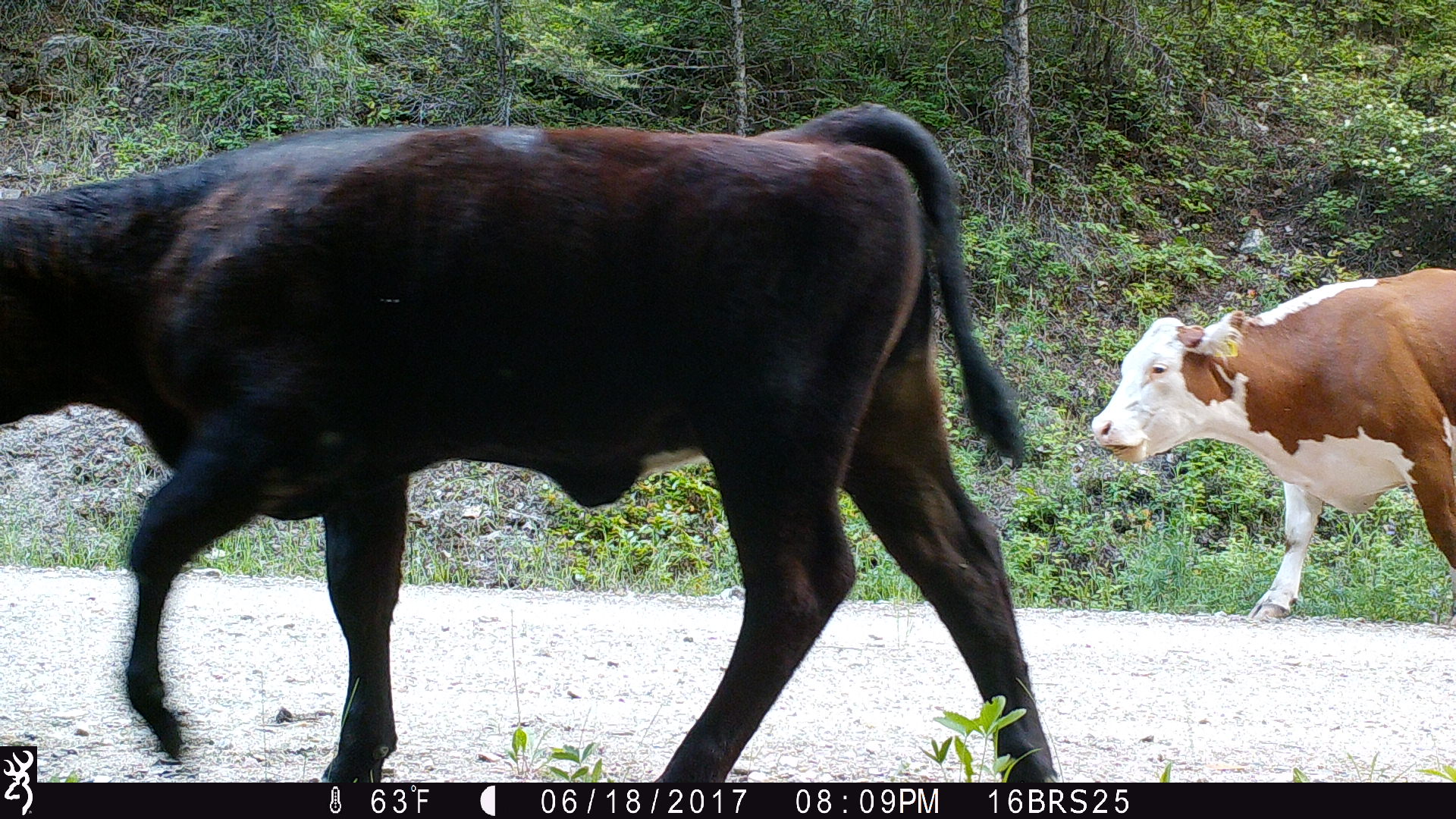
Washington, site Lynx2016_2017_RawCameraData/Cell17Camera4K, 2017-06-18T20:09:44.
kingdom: Animalia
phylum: Chordata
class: Mammalia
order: Artiodactyla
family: Bovidae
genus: Bos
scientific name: Bos taurus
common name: domestic cattle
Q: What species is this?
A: Domestic cattle (Bos taurus).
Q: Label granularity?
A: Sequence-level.